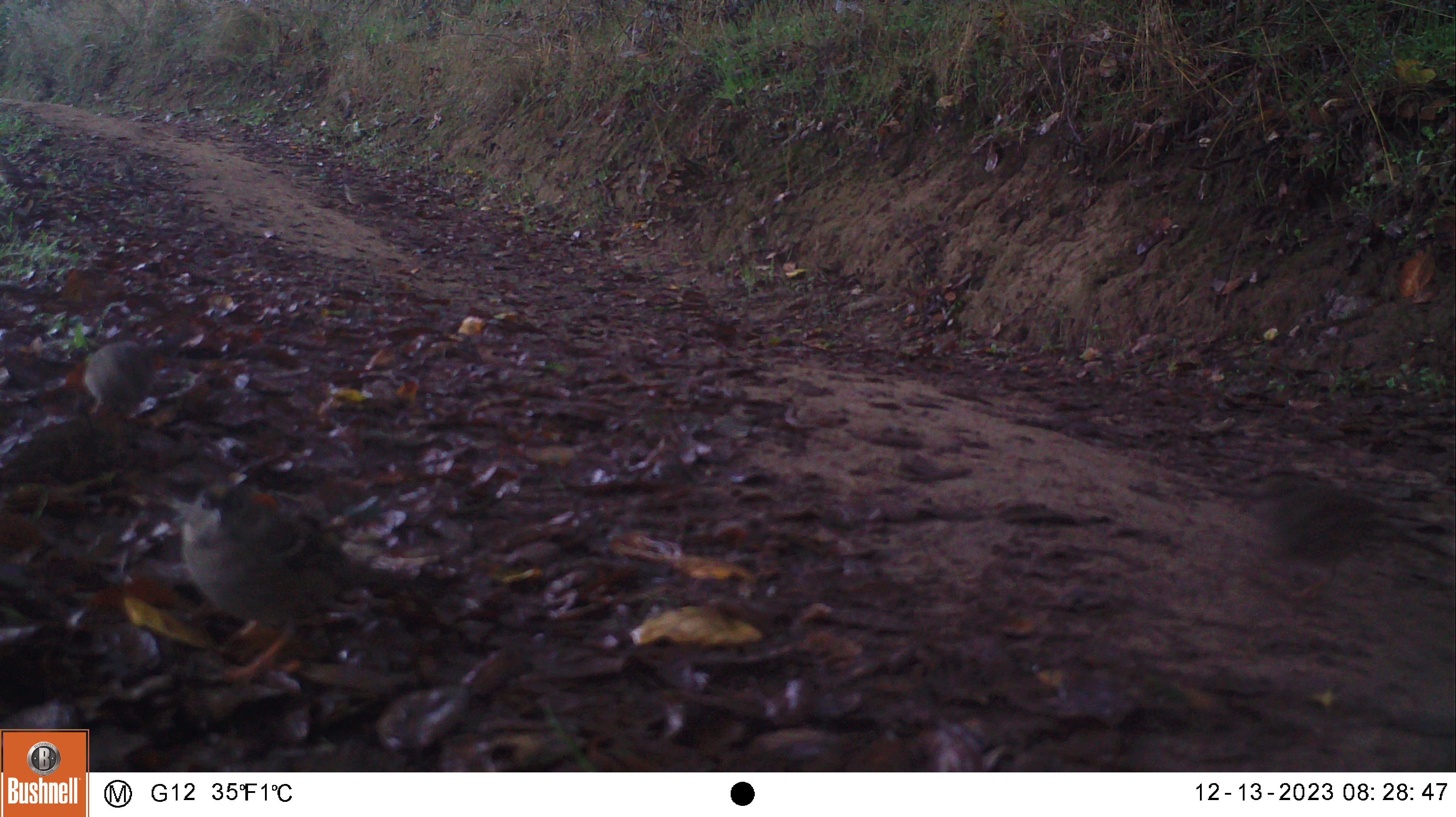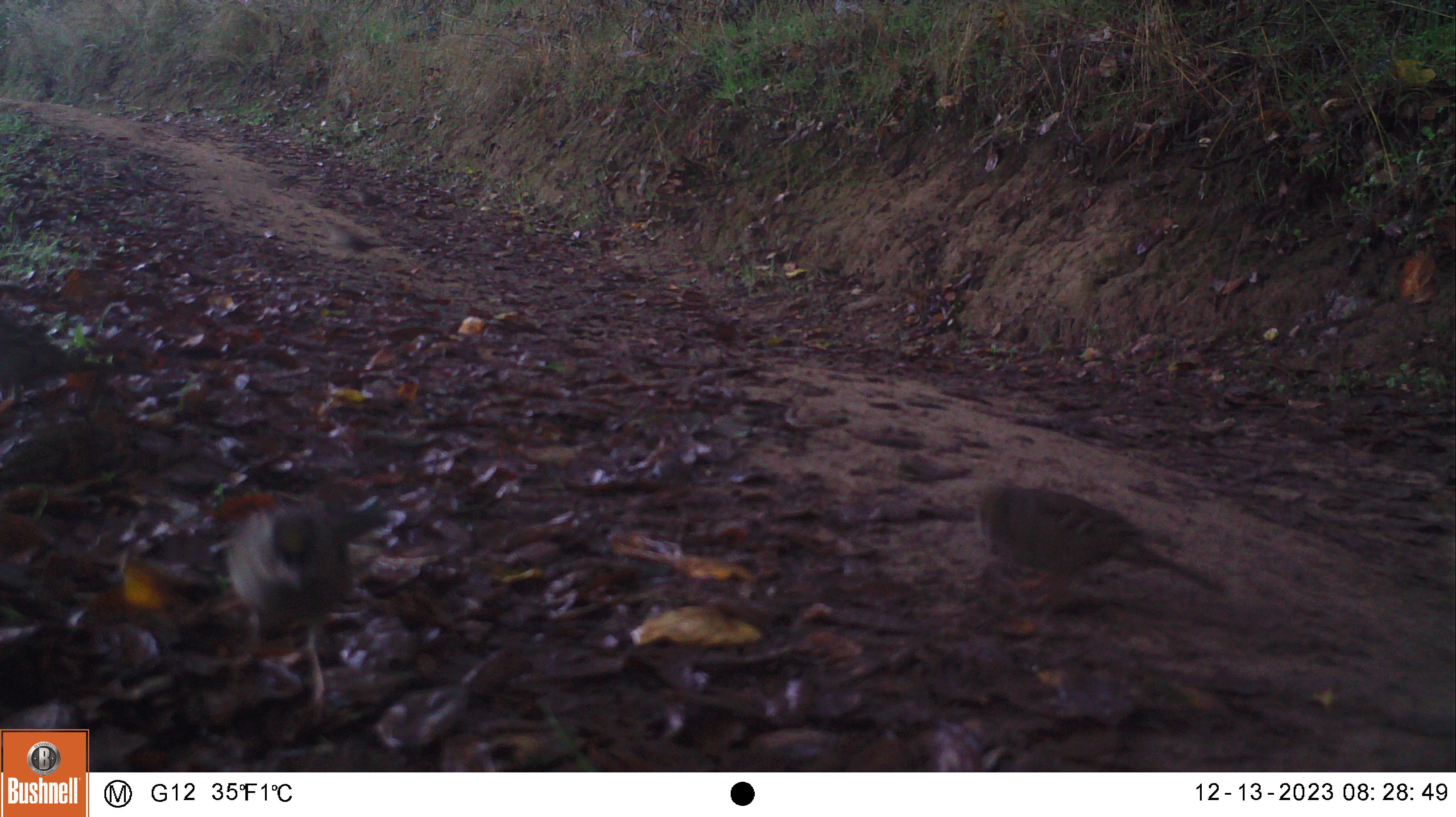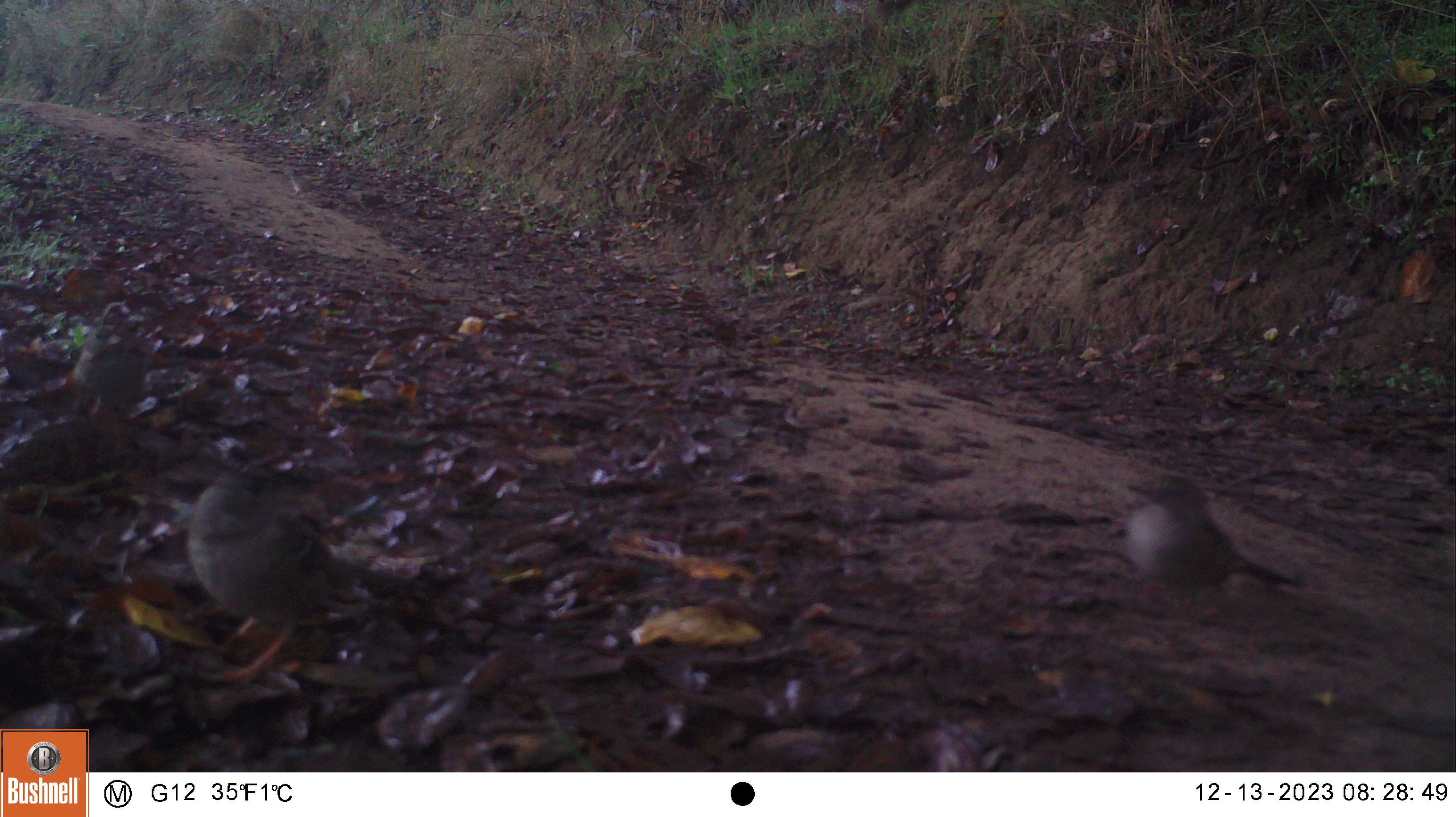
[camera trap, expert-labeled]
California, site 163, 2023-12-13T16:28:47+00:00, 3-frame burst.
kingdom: Animalia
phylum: Chordata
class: Aves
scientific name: Aves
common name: bird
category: unknown bird